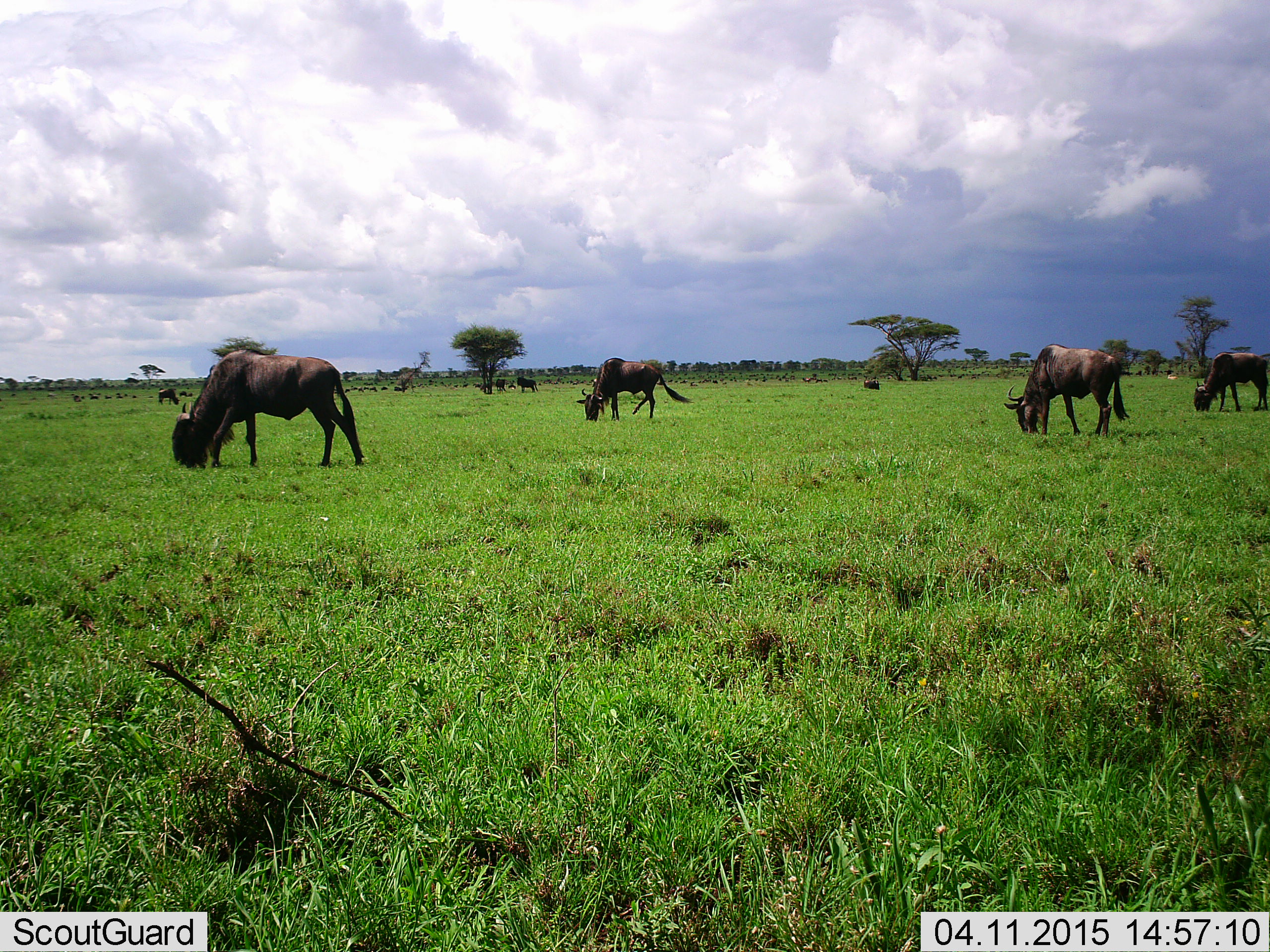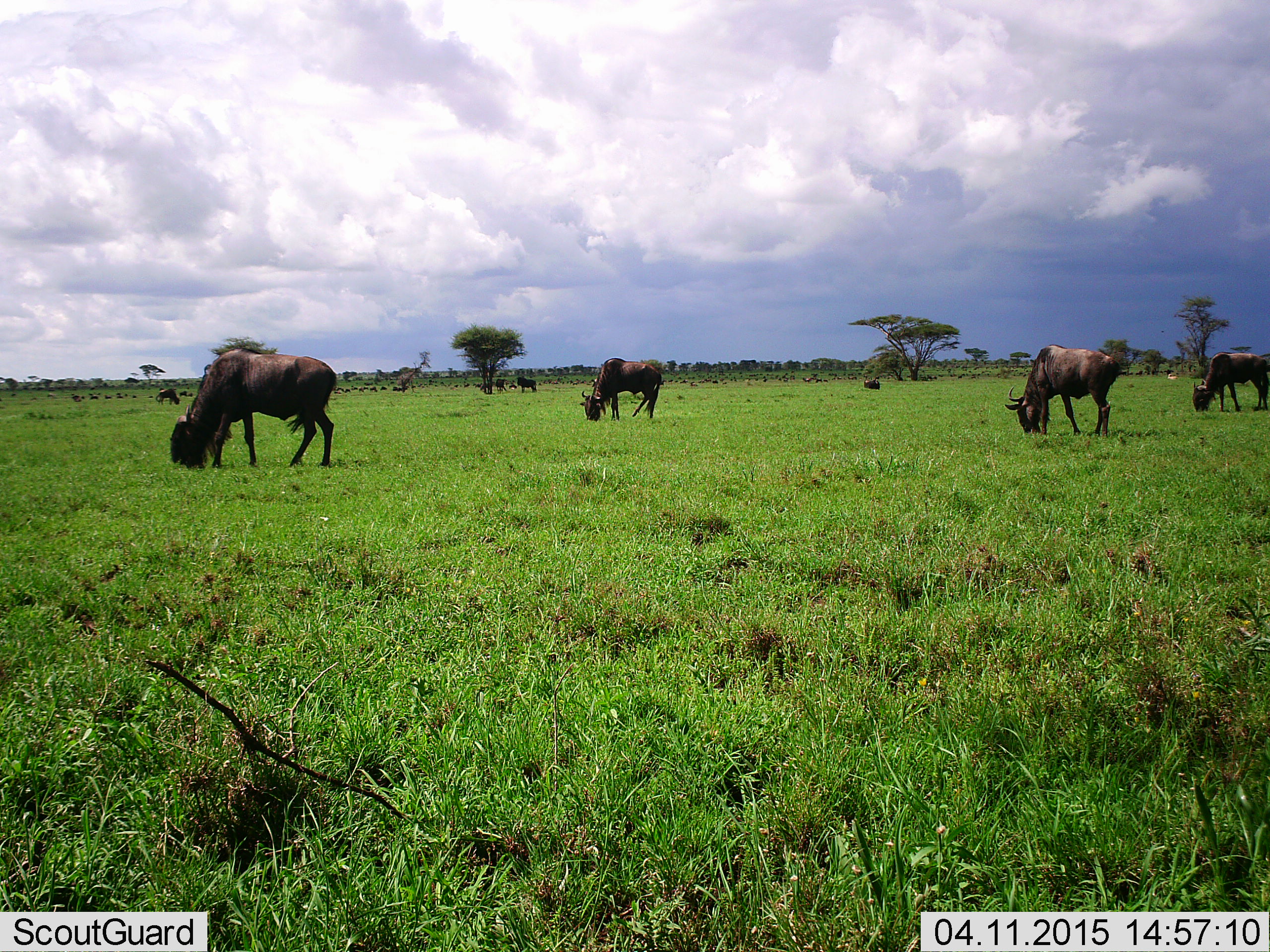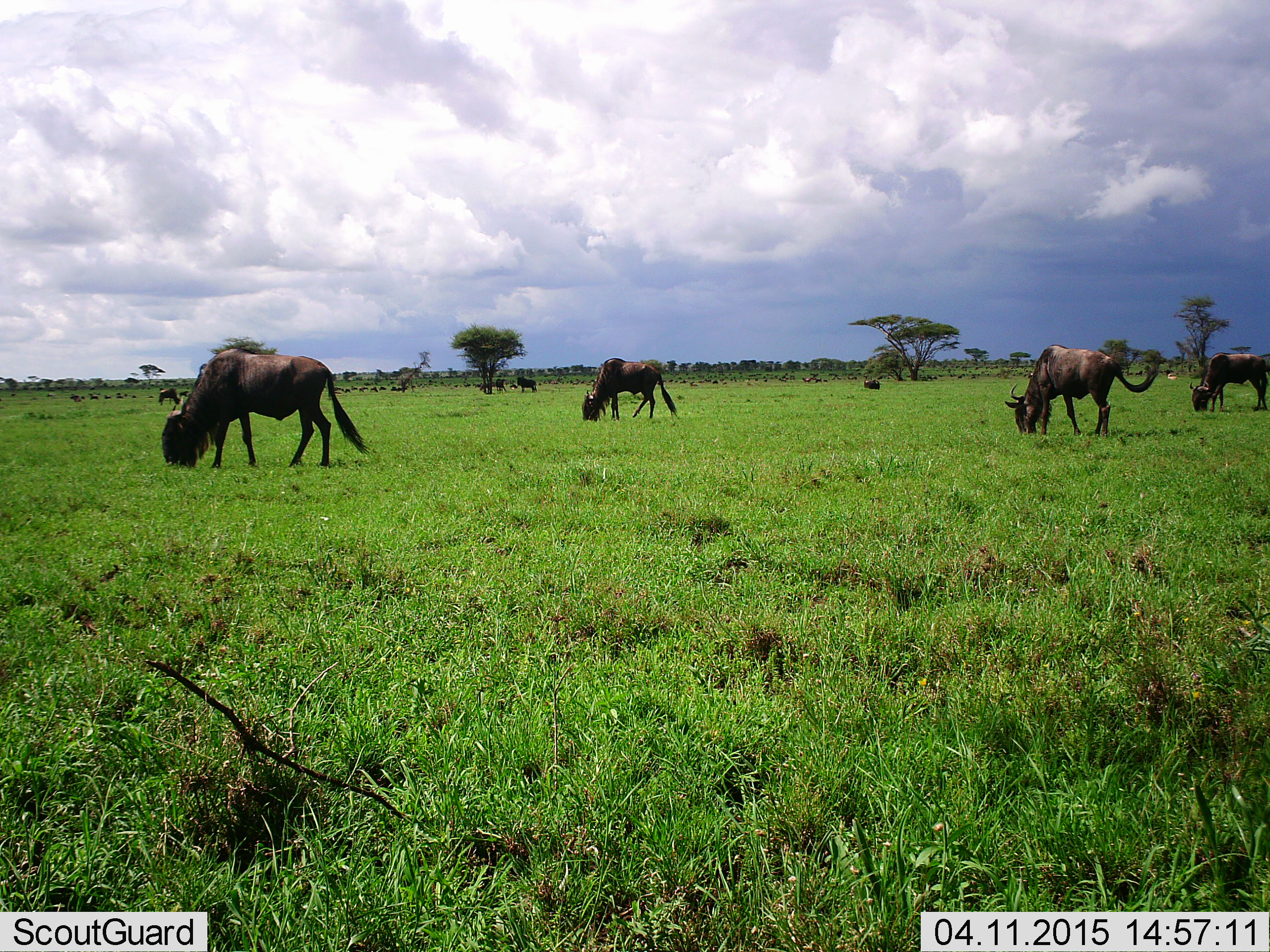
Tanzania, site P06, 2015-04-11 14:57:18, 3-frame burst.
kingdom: Animalia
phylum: Chordata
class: Mammalia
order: Artiodactyla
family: Bovidae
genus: Connochaetes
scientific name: Connochaetes taurinus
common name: blue wildebeest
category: wildebeest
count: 11-50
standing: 20%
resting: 10%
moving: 10%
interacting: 0%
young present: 0%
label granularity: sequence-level